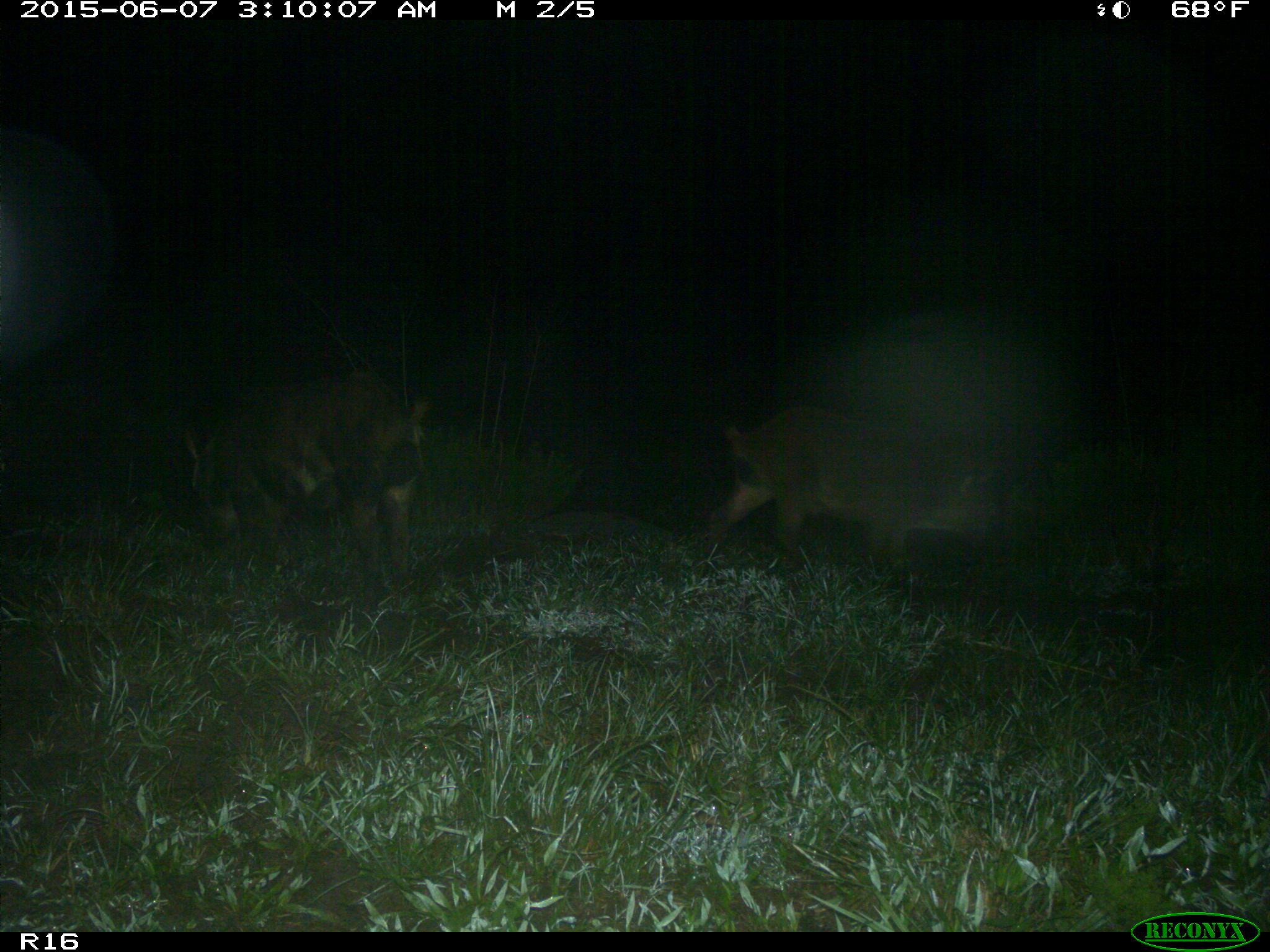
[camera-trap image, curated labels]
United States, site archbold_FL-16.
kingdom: Animalia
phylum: Chordata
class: Mammalia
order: Artiodactyla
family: Suidae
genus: Sus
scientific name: Sus scrofa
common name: wild boar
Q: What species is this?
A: Sus scrofa (wild boar).